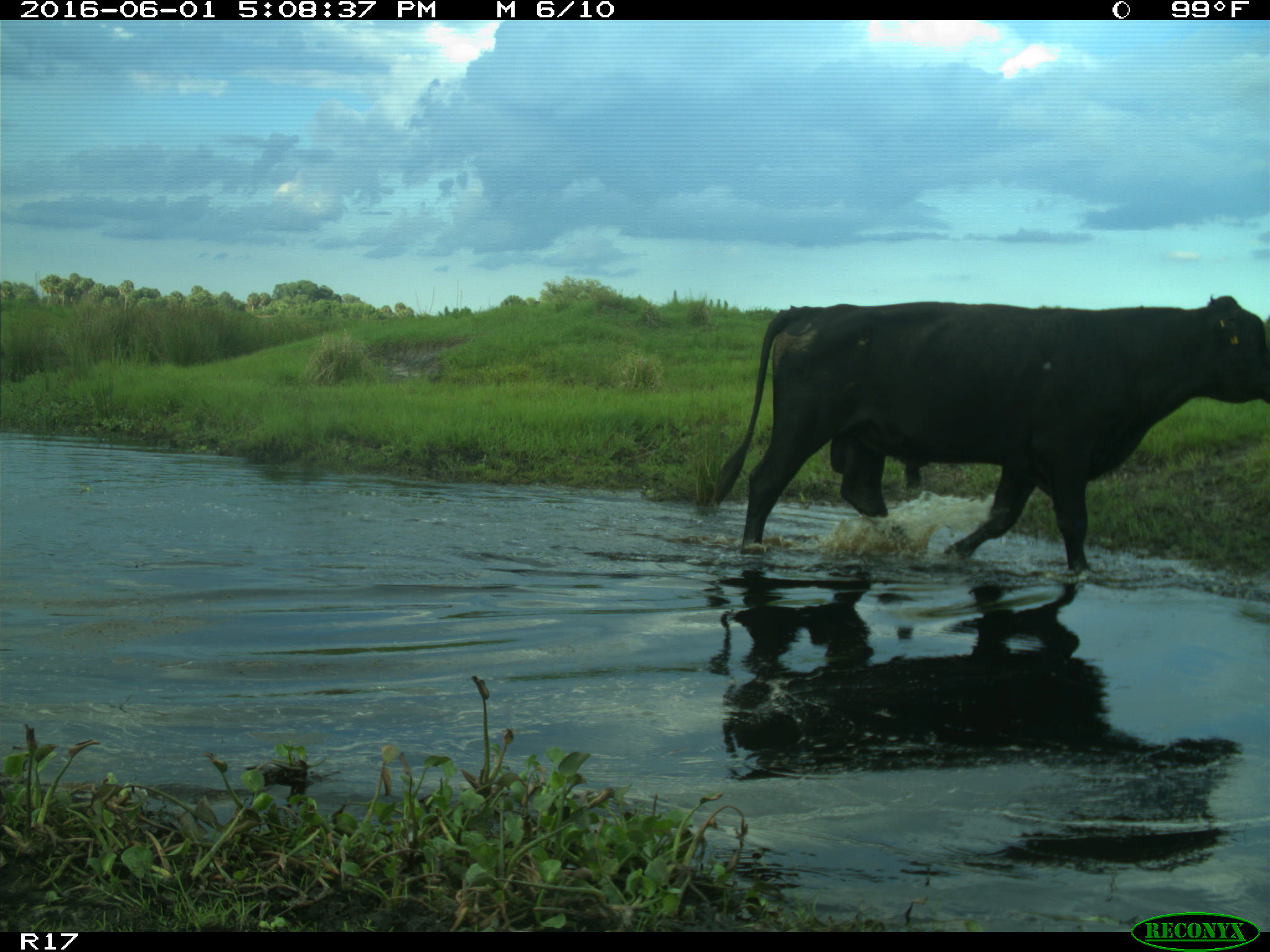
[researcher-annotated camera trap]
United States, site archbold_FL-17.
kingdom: Animalia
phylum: Chordata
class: Mammalia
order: Artiodactyla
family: Bovidae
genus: Bos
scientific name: Bos taurus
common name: domestic cow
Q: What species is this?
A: Bos taurus (domestic cow).